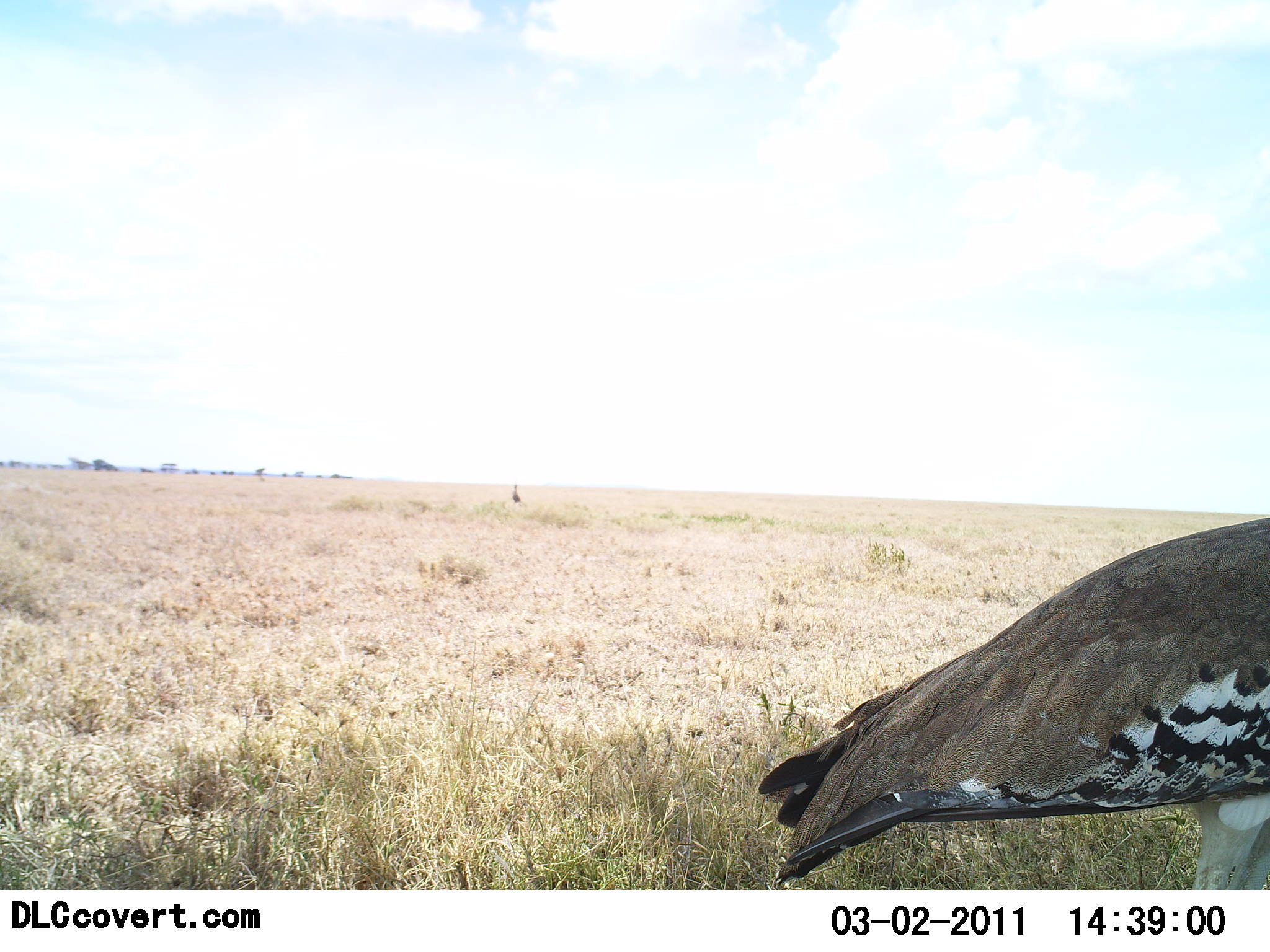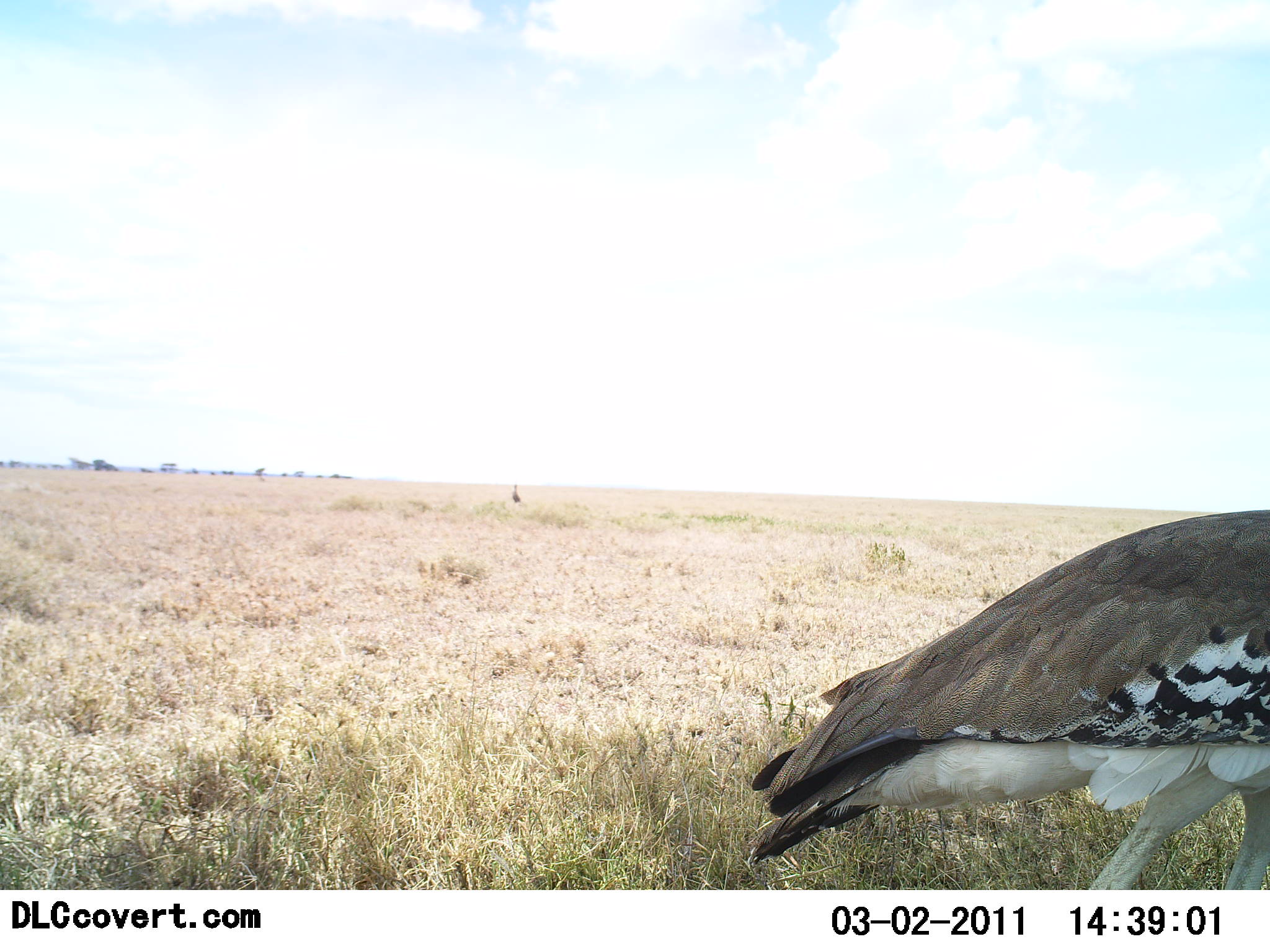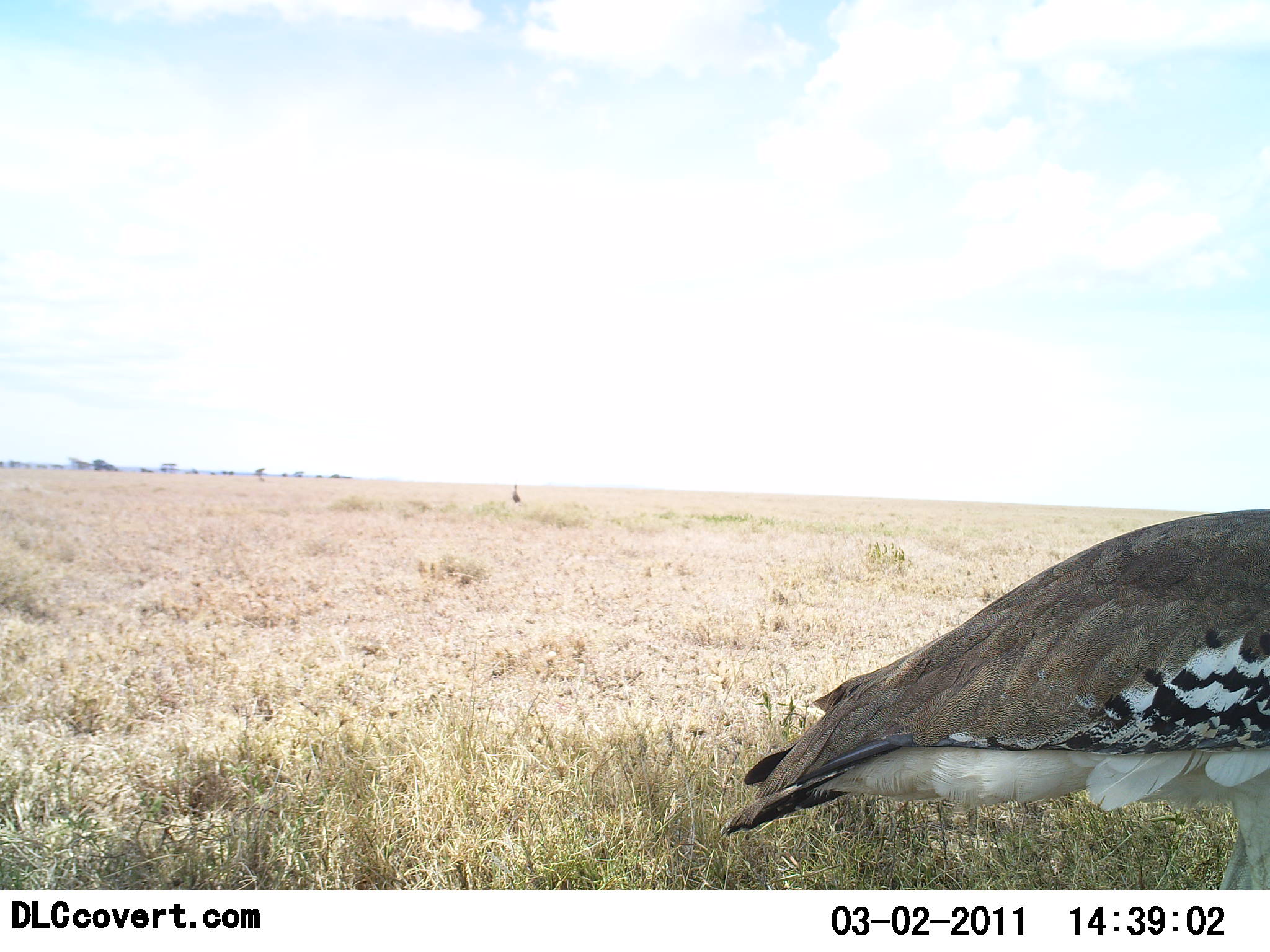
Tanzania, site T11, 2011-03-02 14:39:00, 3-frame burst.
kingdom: Animalia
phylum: Chordata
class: Aves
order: Otidiformes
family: Otididae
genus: Ardeotis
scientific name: Ardeotis kori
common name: kori bustard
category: koribustard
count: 1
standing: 82%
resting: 0%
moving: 18%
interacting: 0%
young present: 0%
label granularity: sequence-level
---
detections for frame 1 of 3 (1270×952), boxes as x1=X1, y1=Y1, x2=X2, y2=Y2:
animal: x1=757, y1=516, x2=1270, y2=889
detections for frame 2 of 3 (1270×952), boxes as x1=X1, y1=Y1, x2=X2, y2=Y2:
animal: x1=748, y1=509, x2=1269, y2=889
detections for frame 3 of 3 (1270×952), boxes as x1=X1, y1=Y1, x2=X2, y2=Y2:
animal: x1=722, y1=509, x2=1269, y2=832